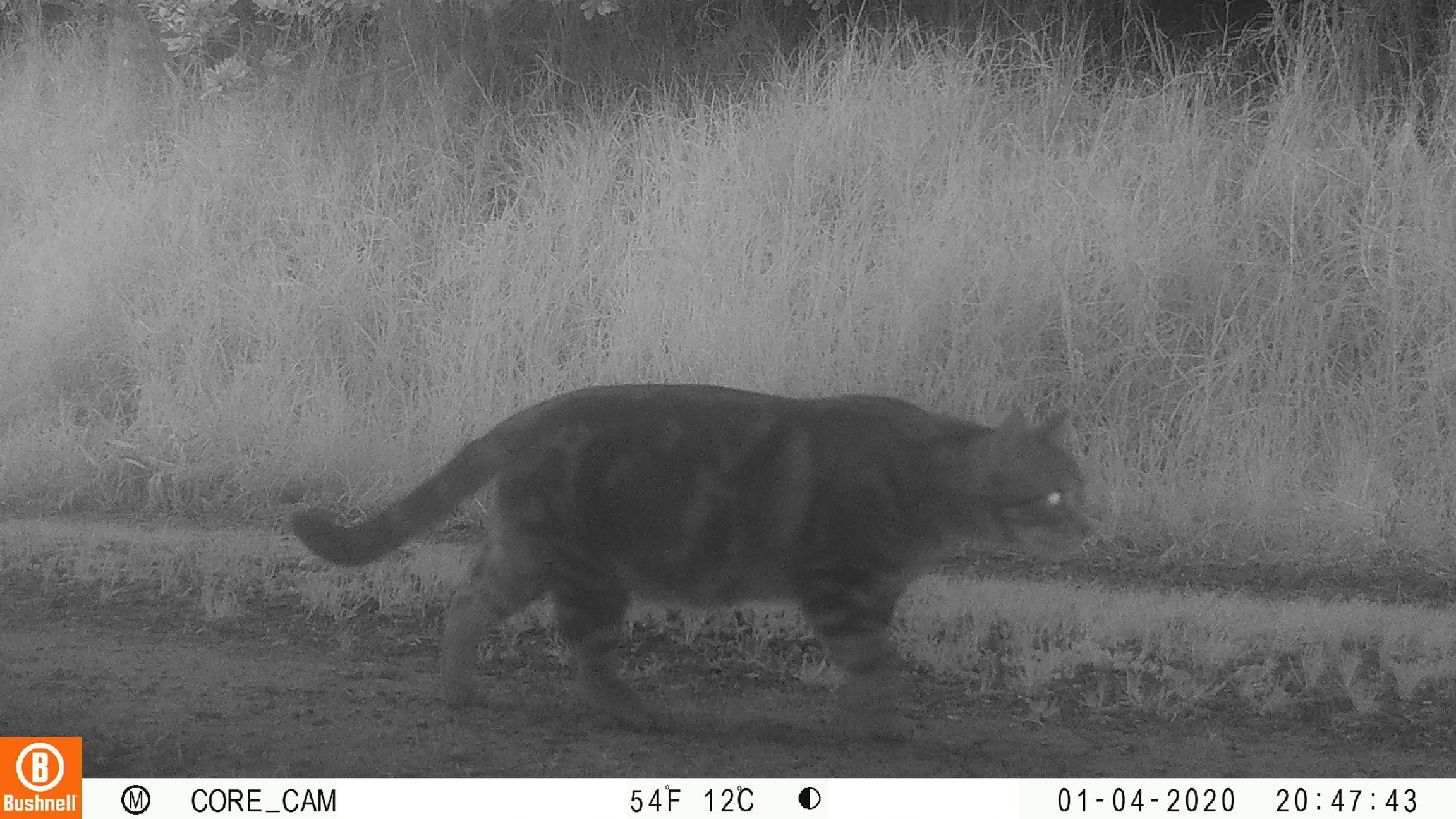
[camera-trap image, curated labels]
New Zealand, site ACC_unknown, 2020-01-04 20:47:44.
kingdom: Animalia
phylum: Chordata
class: Mammalia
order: Carnivora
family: Felidae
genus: Felis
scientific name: Felis catus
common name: domestic cat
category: cat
Cat (domestic cat) (Felis catus).